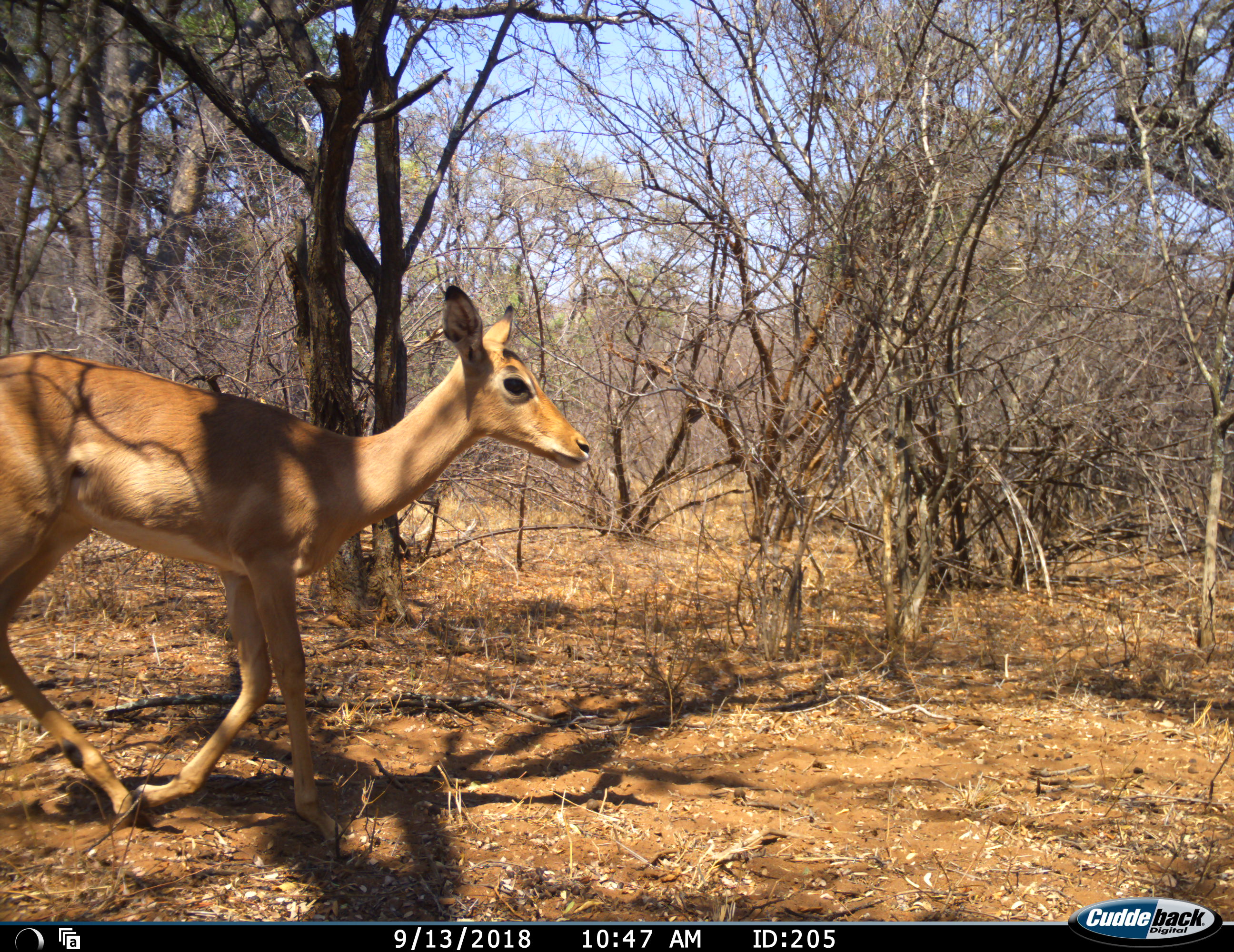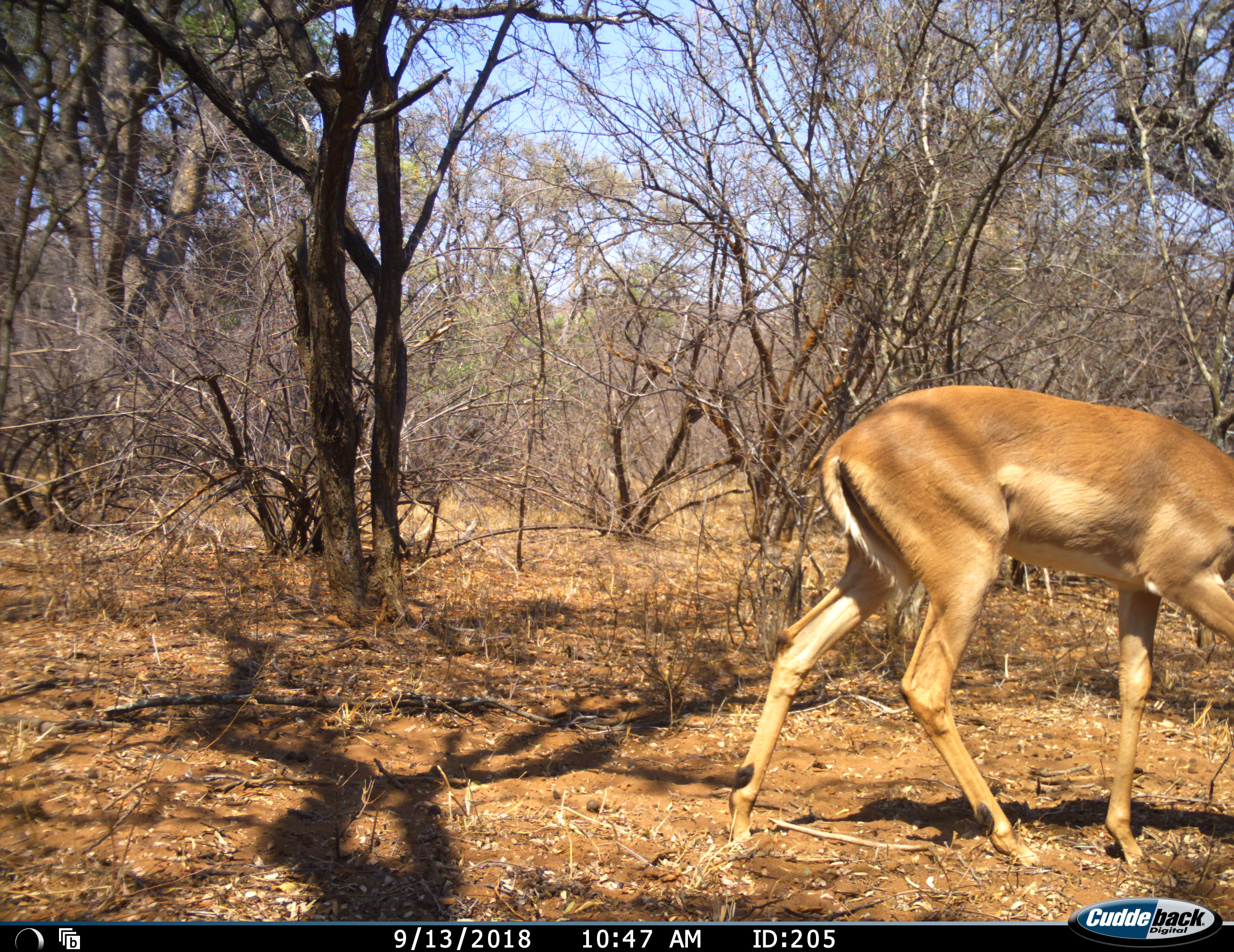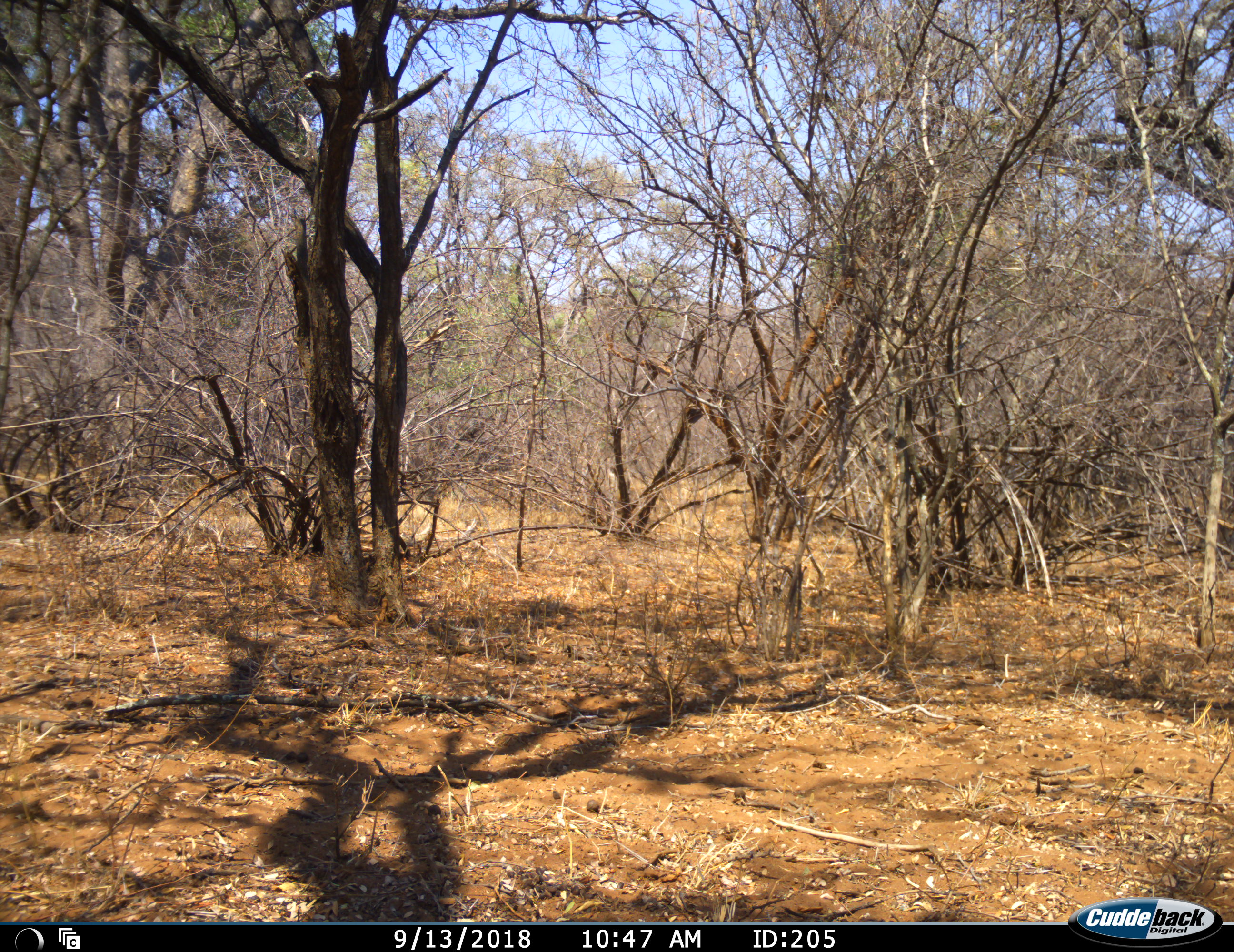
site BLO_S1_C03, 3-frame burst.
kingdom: Animalia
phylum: Chordata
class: Mammalia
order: Artiodactyla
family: Bovidae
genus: Aepyceros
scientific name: Aepyceros melampus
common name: impala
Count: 1.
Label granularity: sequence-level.